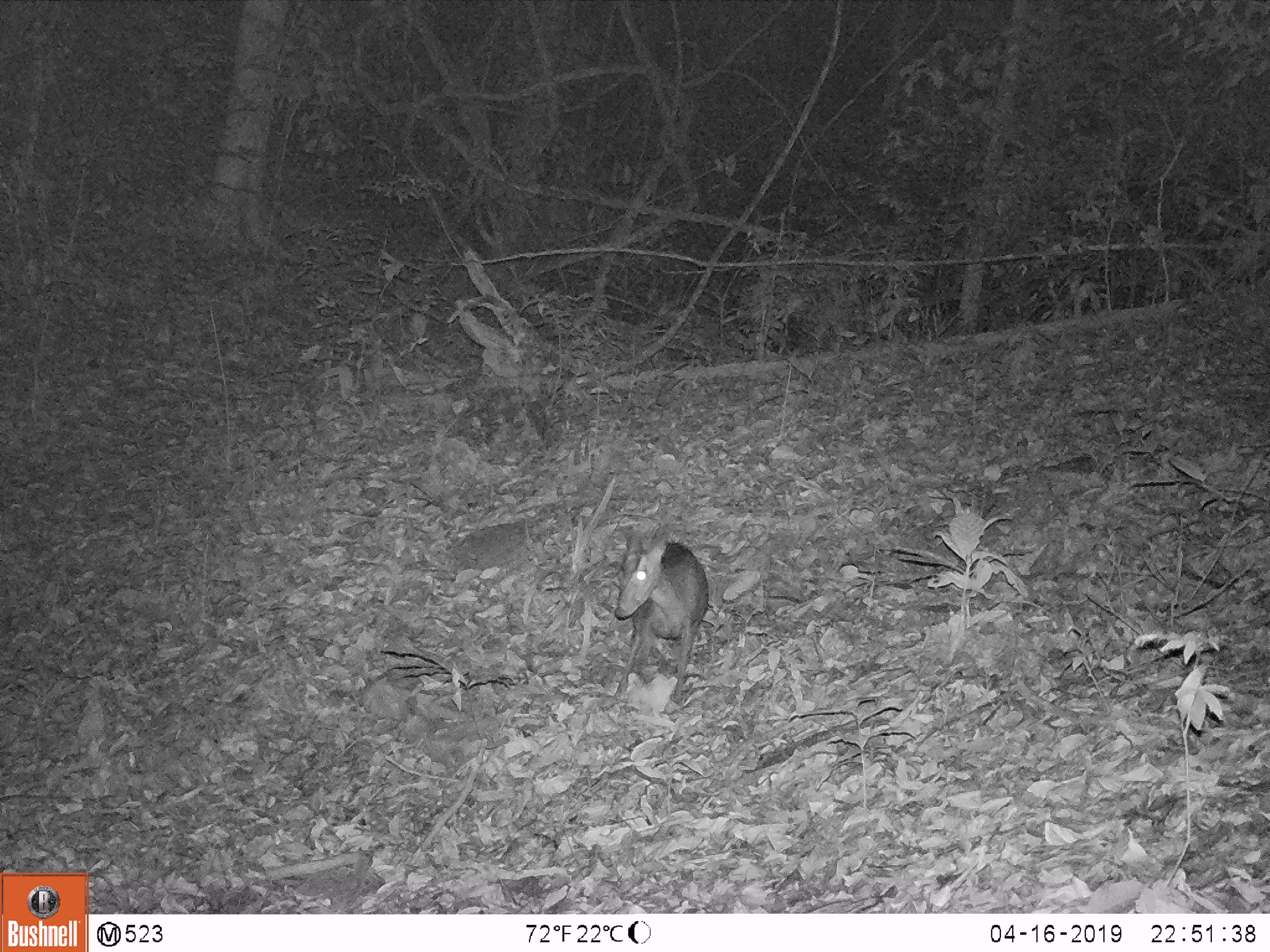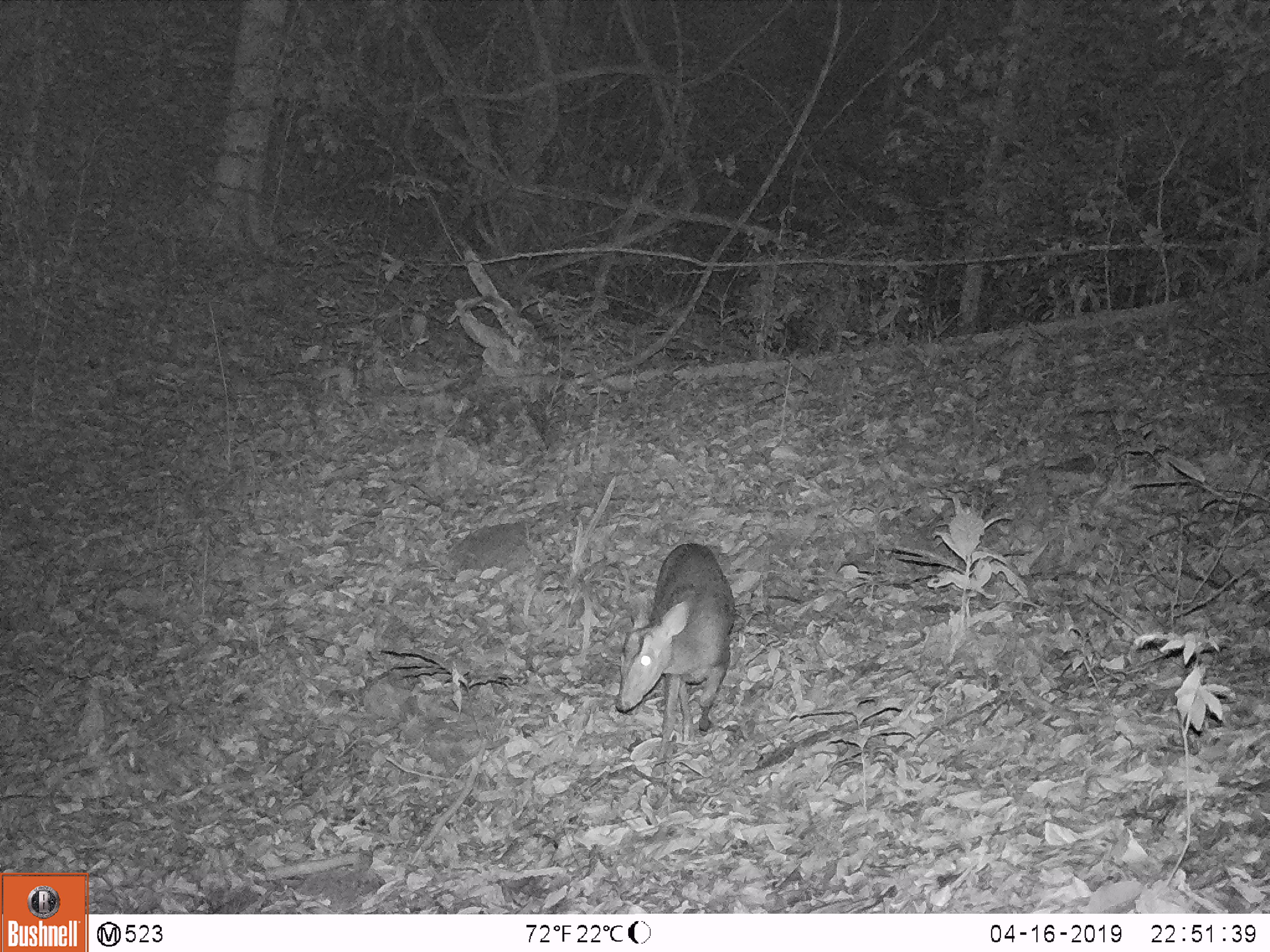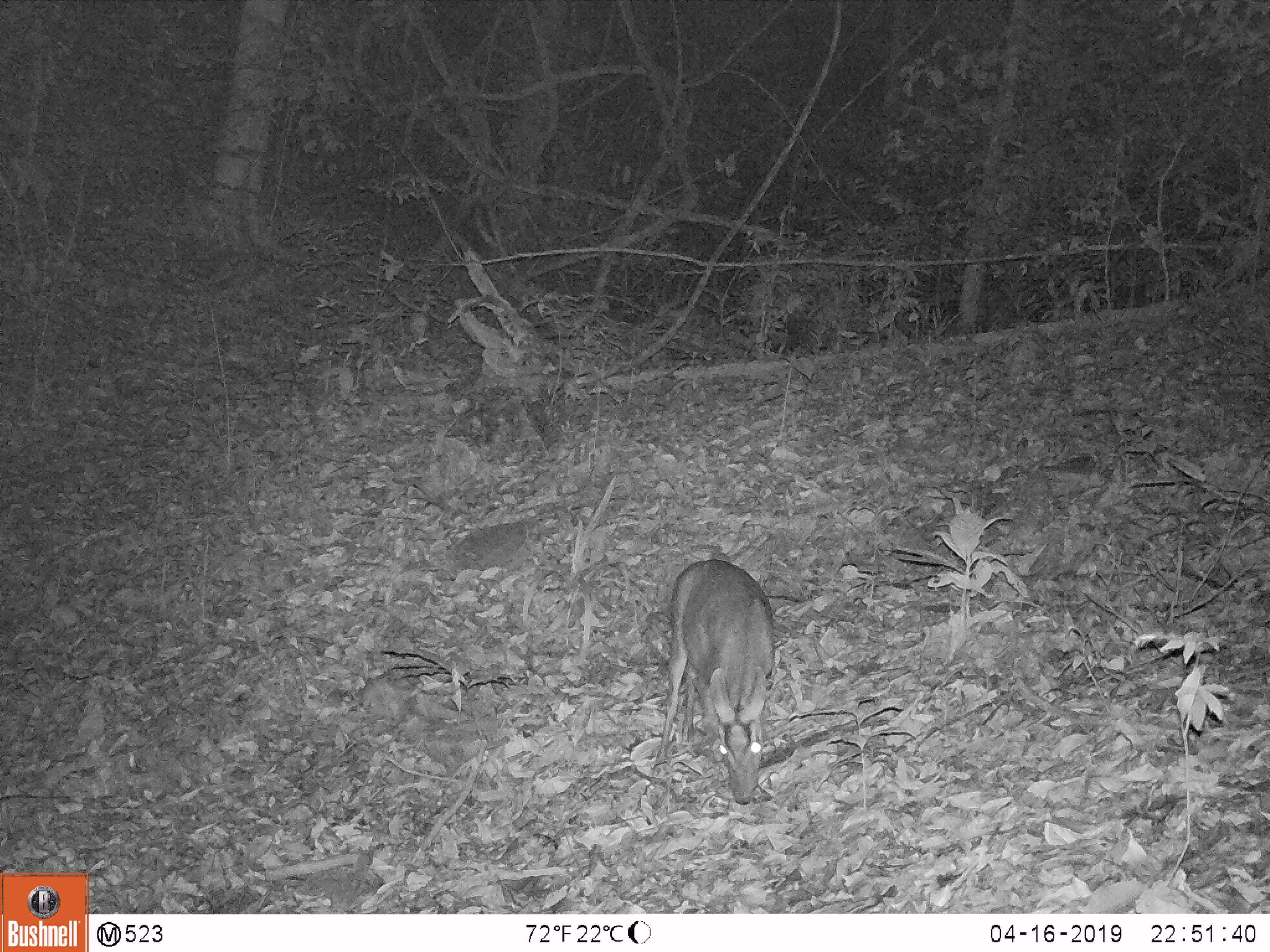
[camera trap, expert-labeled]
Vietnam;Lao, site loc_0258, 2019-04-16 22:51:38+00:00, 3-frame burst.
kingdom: Animalia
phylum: Chordata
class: Mammalia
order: Artiodactyla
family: Cervidae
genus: Muntiacus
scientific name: Muntiacus rooseveltorum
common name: roosevelt's muntjac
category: roosevelts muntjac group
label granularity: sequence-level